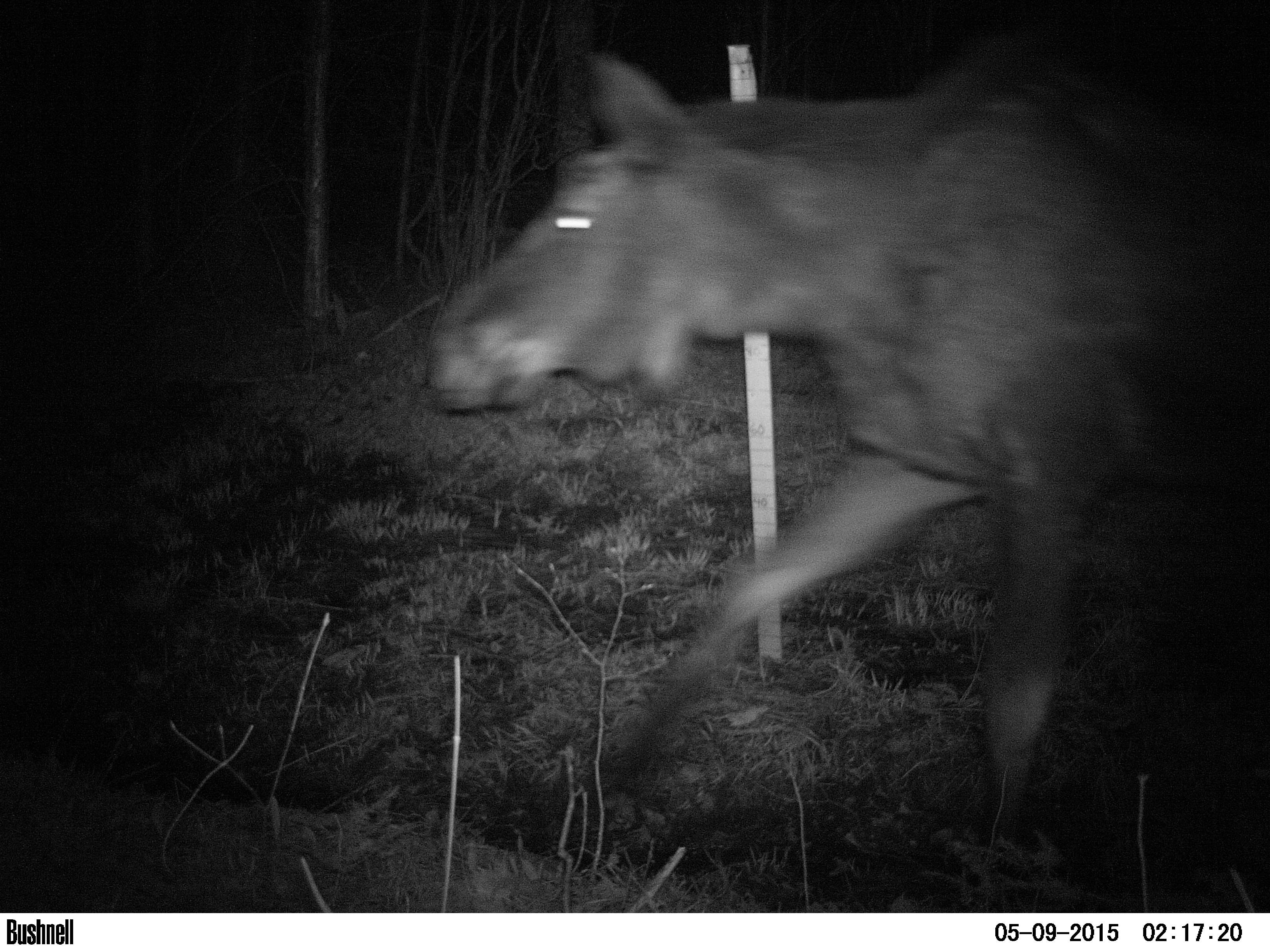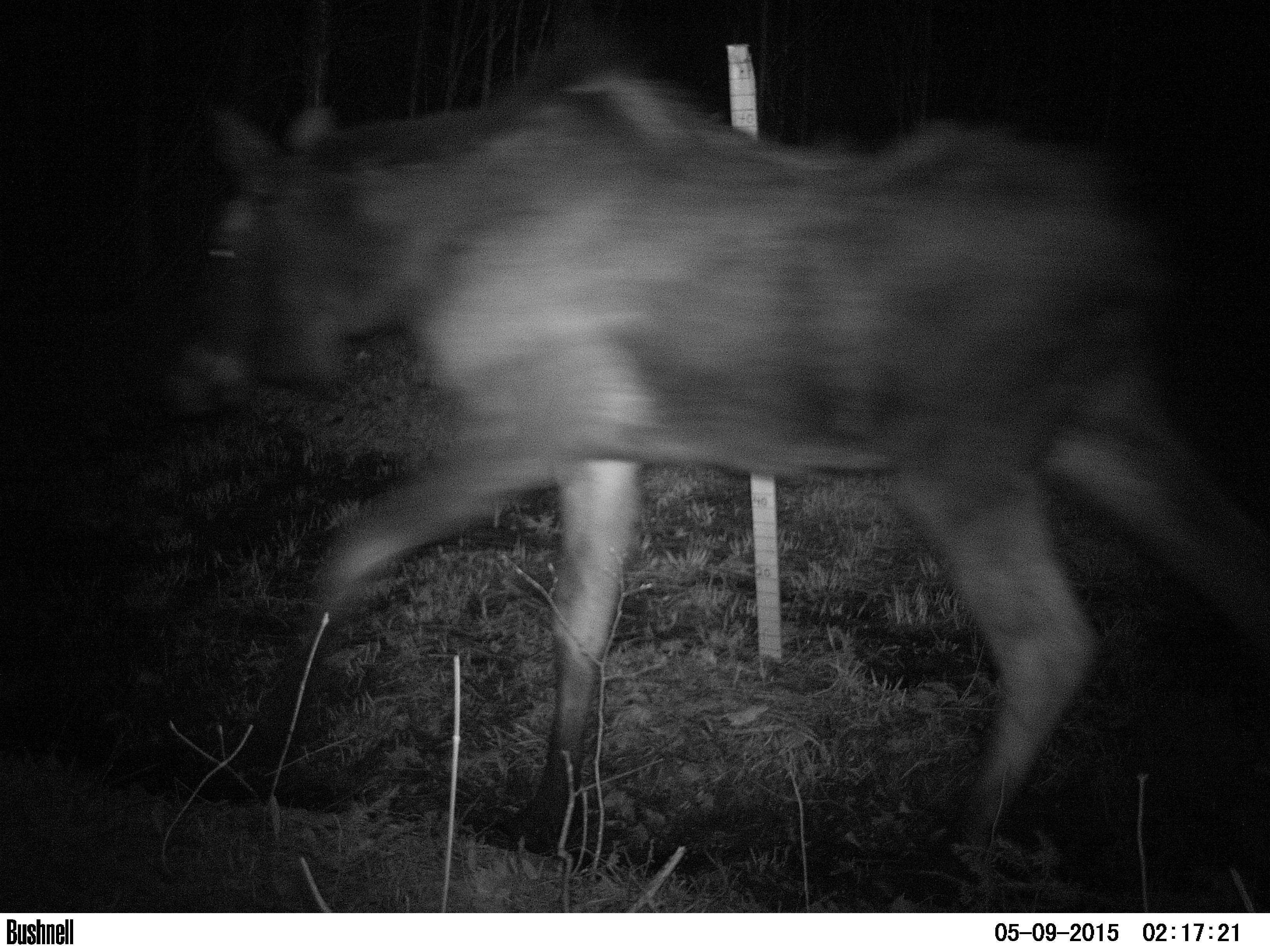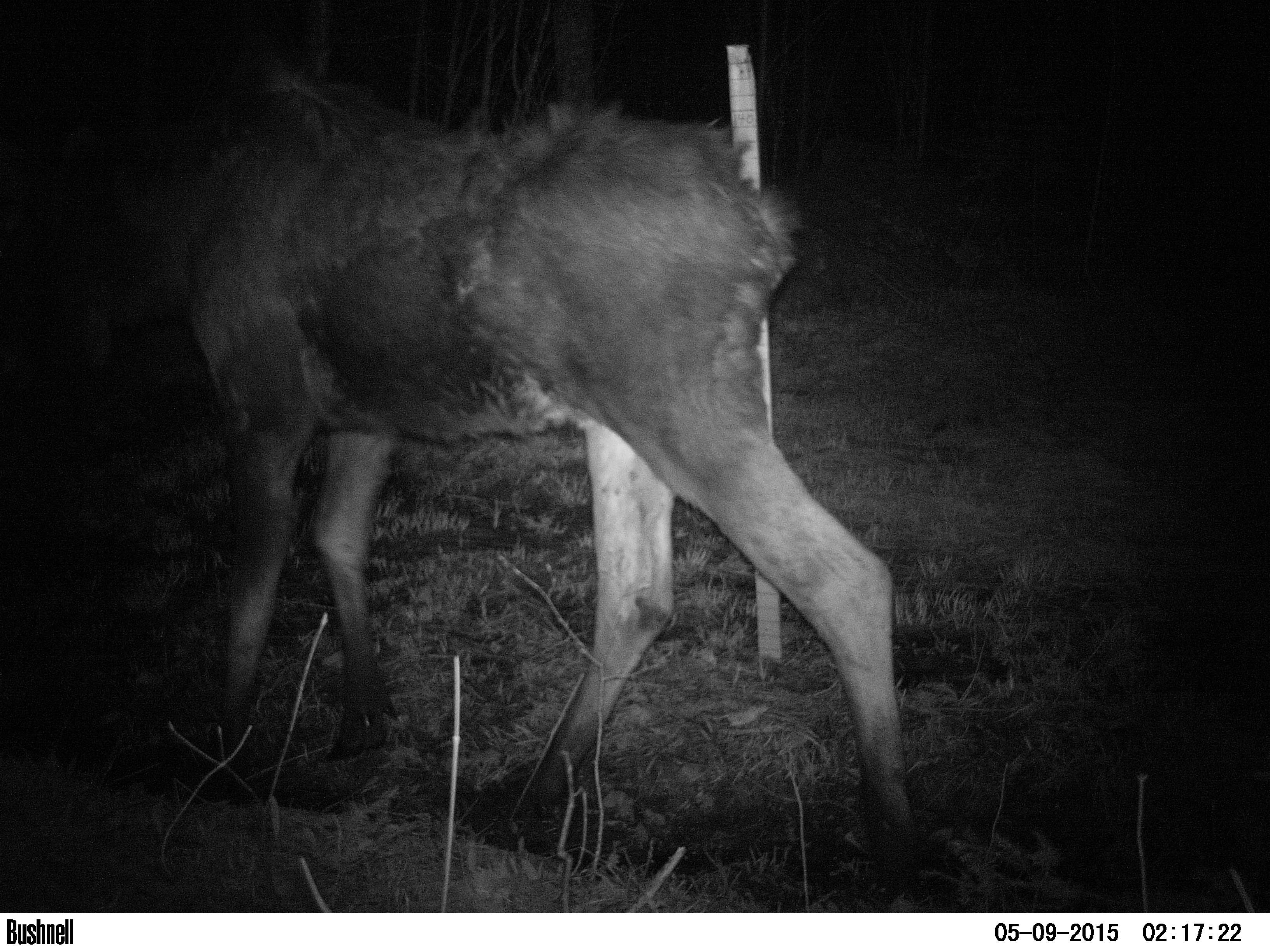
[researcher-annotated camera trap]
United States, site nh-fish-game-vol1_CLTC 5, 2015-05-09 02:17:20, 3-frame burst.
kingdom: Animalia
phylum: Chordata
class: Mammalia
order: Artiodactyla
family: Cervidae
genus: Alces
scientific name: Alces alces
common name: moose